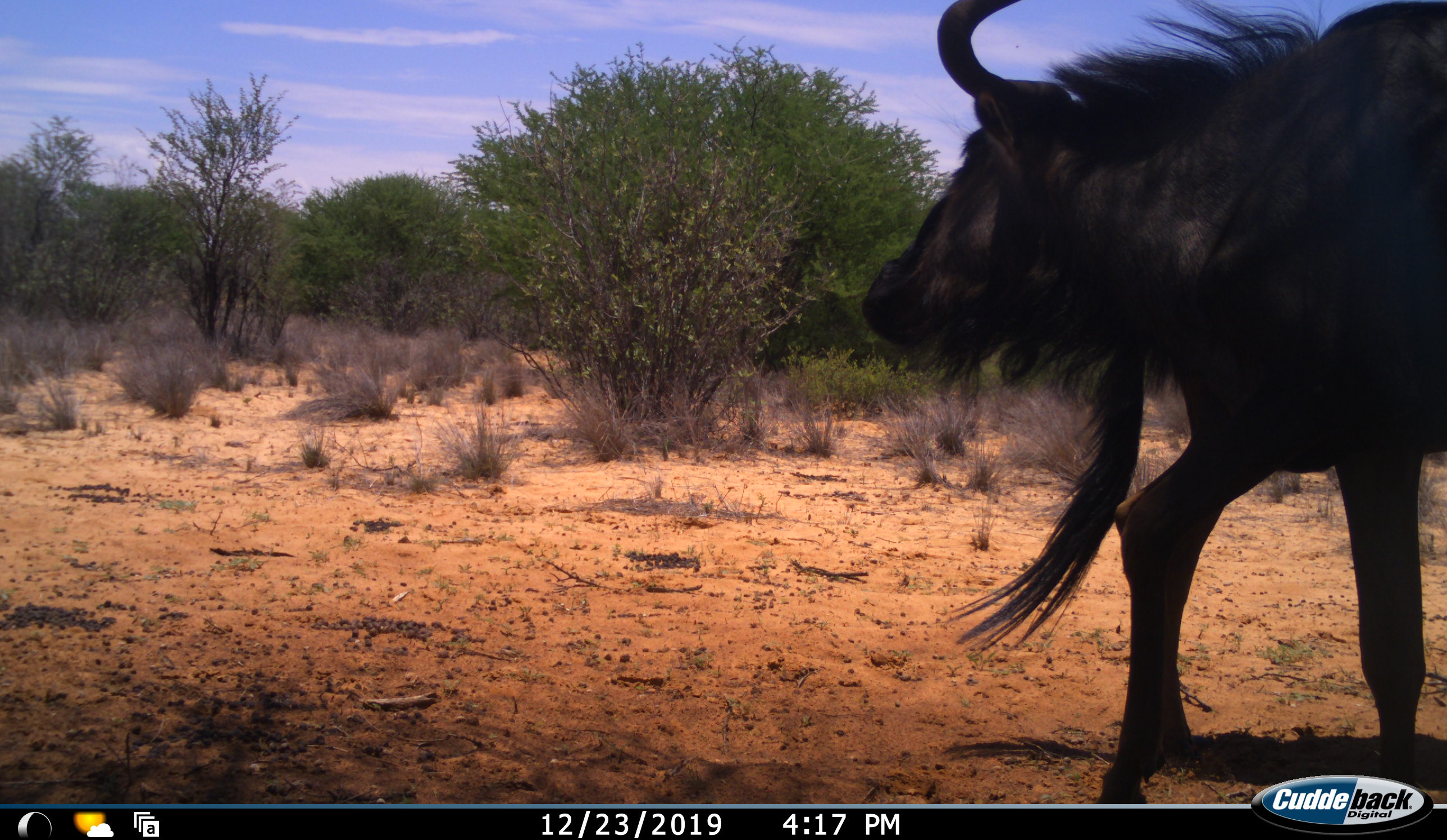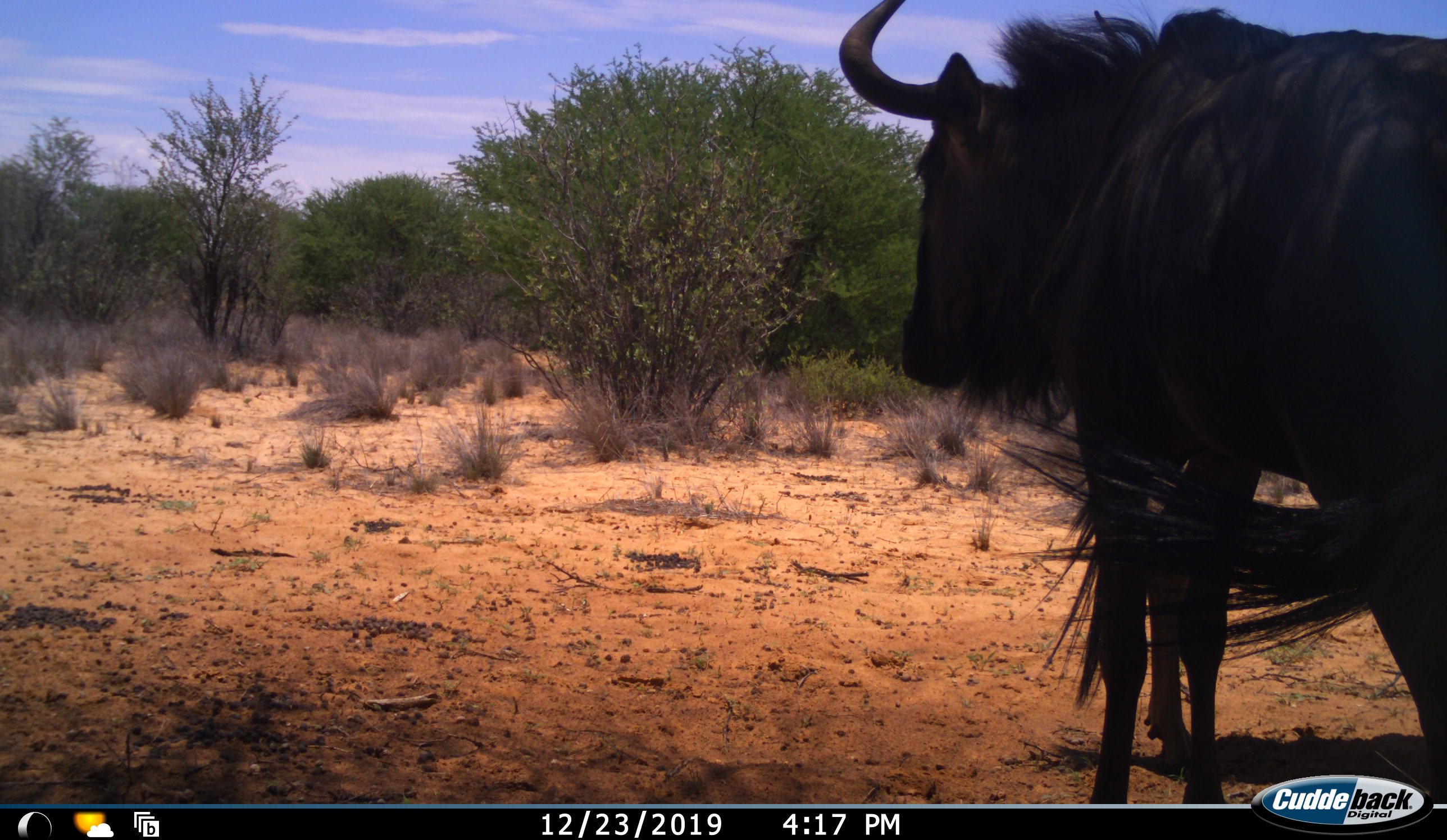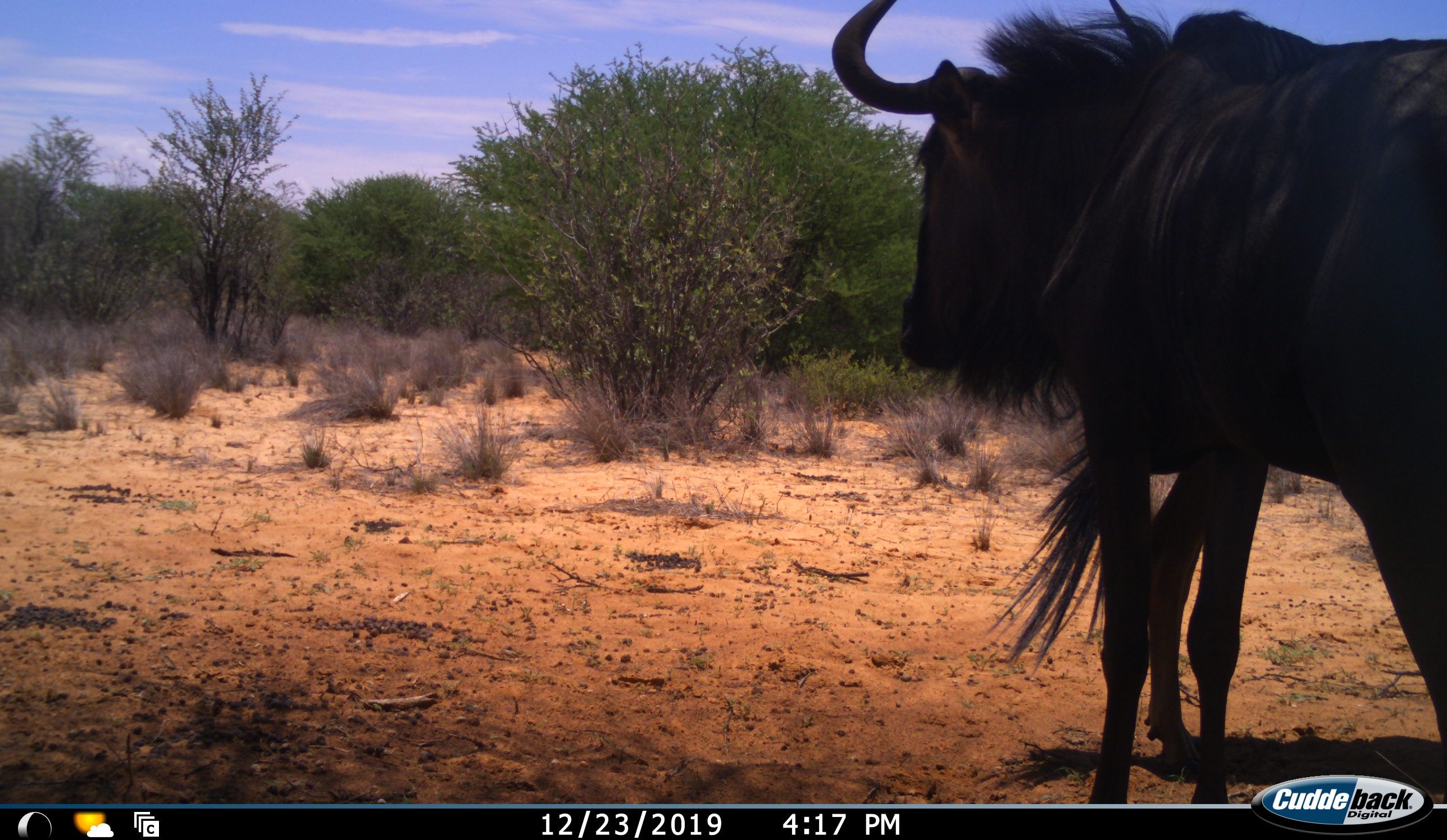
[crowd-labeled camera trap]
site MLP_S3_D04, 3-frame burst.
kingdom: Animalia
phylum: Chordata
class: Mammalia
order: Artiodactyla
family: Bovidae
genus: Connochaetes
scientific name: Connochaetes taurinus taurinus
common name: blue wildebeest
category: wildebeestblue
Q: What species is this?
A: Wildebeestblue (blue wildebeest) (Connochaetes taurinus taurinus).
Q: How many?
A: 1.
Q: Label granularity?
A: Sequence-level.